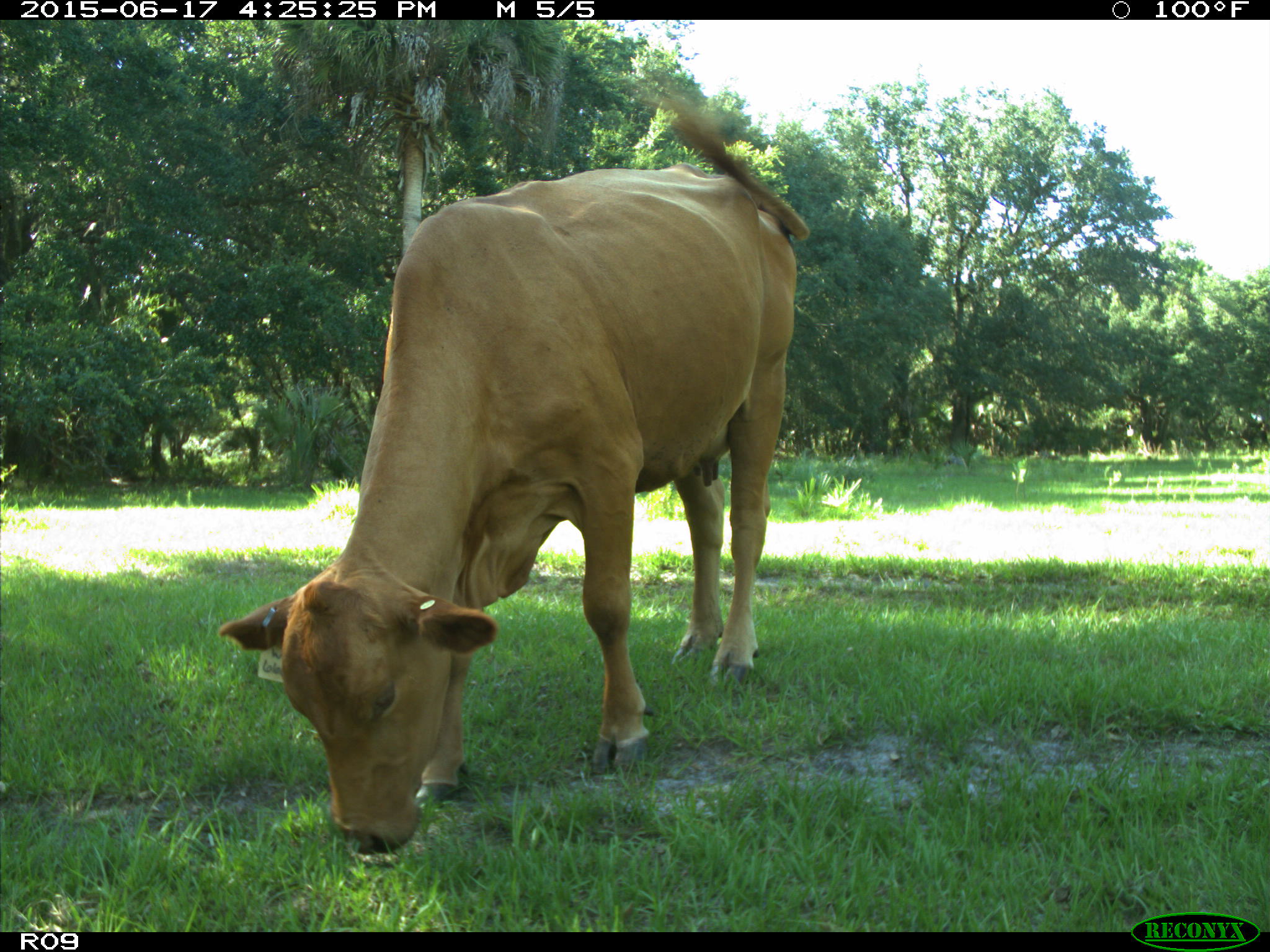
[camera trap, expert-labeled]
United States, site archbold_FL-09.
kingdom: Animalia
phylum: Chordata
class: Mammalia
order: Artiodactyla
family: Bovidae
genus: Bos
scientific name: Bos taurus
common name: domestic cow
Bos taurus (domestic cow).